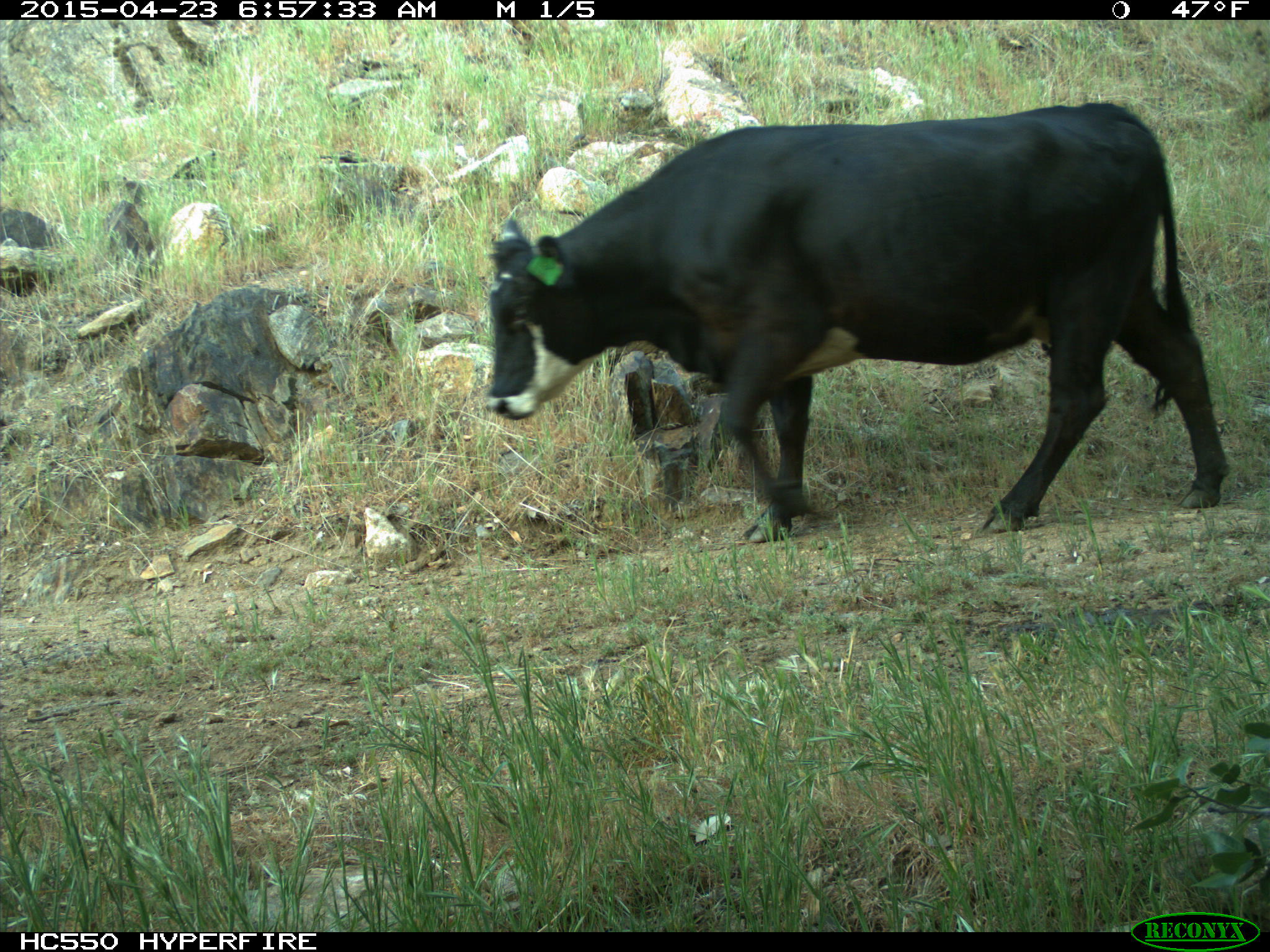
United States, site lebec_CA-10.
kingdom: Animalia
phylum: Chordata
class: Mammalia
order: Artiodactyla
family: Bovidae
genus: Bos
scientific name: Bos taurus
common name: domestic cow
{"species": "Bos taurus (domestic cow)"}